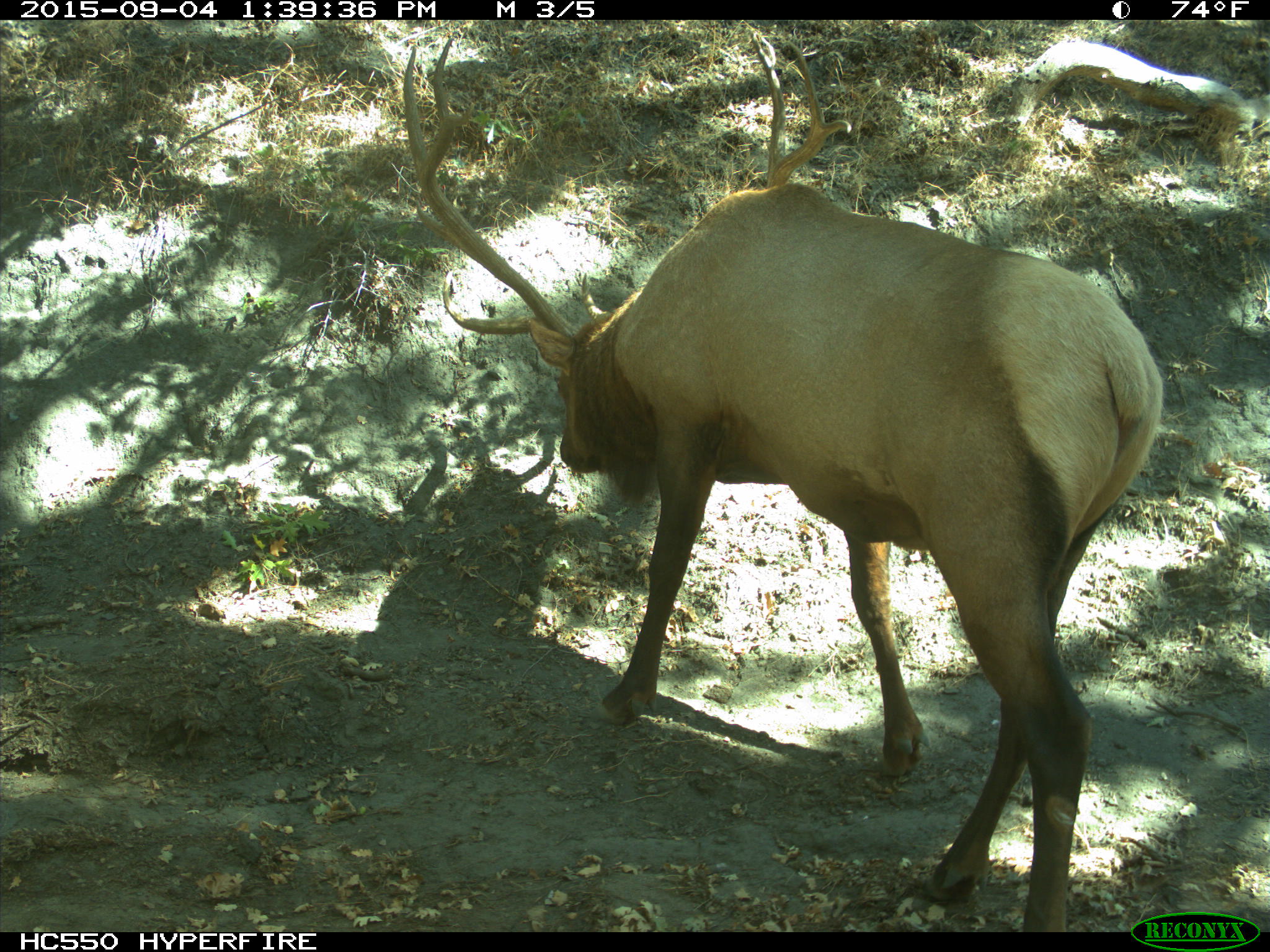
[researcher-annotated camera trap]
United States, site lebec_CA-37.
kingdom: Animalia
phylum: Chordata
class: Mammalia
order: Artiodactyla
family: Cervidae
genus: Cervus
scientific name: Cervus canadensis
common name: elk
Cervus canadensis (elk).